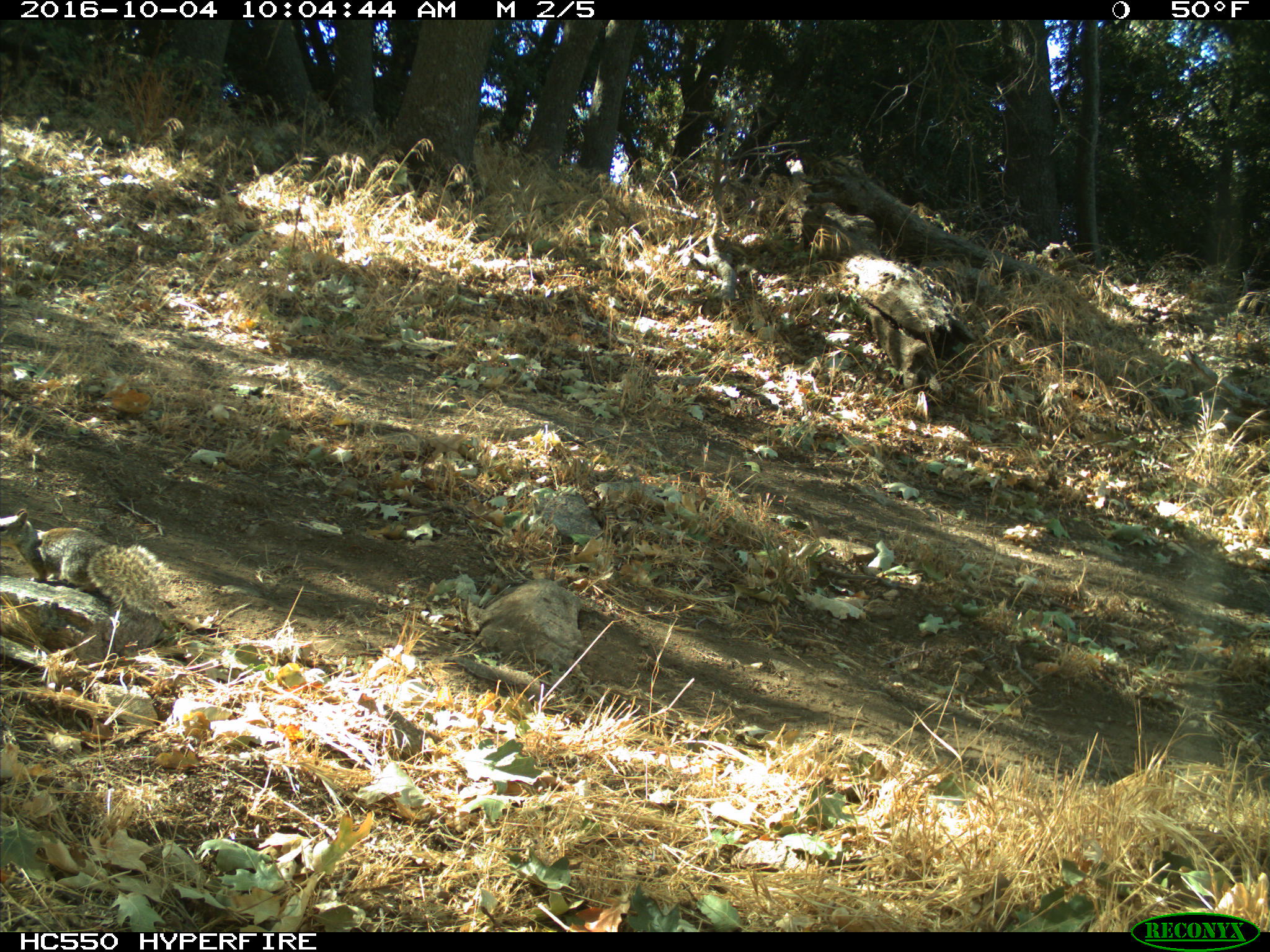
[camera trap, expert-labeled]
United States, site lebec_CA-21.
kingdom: Animalia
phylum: Chordata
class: Mammalia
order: Rodentia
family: Sciuridae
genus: Otospermophilus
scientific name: Otospermophilus beecheyi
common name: california ground squirrel